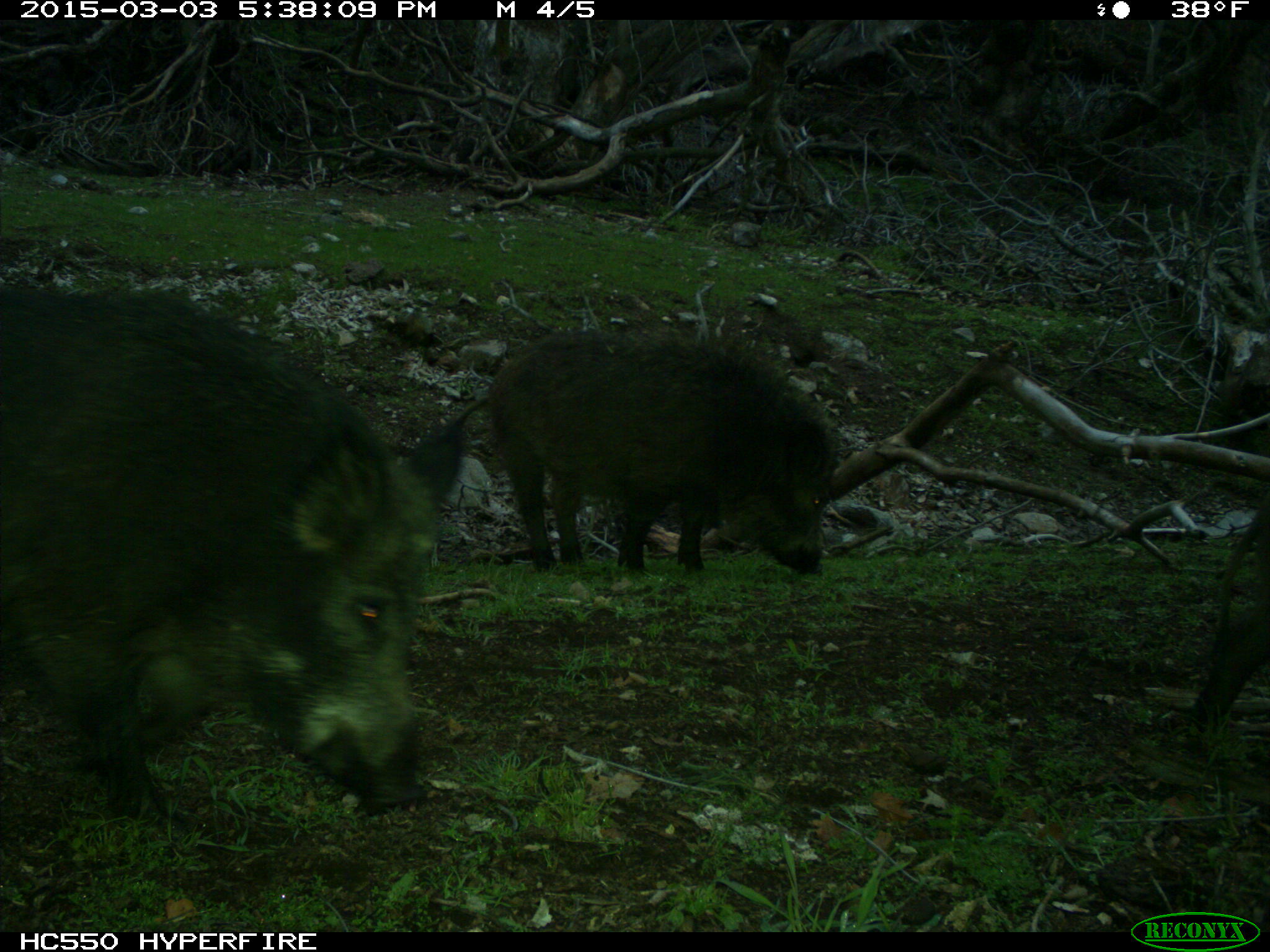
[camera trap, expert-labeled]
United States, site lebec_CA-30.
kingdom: Animalia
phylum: Chordata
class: Mammalia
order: Artiodactyla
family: Suidae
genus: Sus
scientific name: Sus scrofa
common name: wild boar